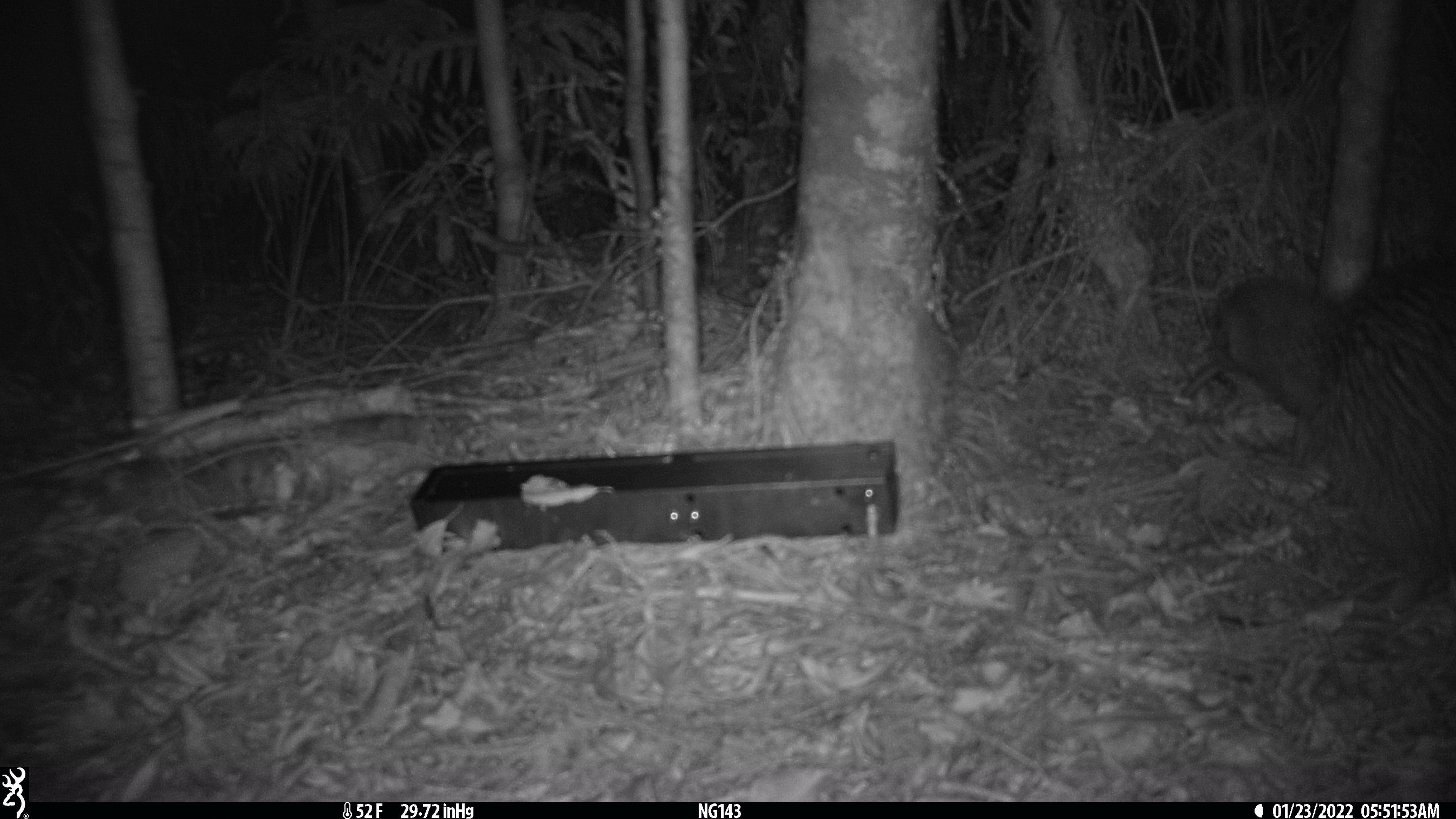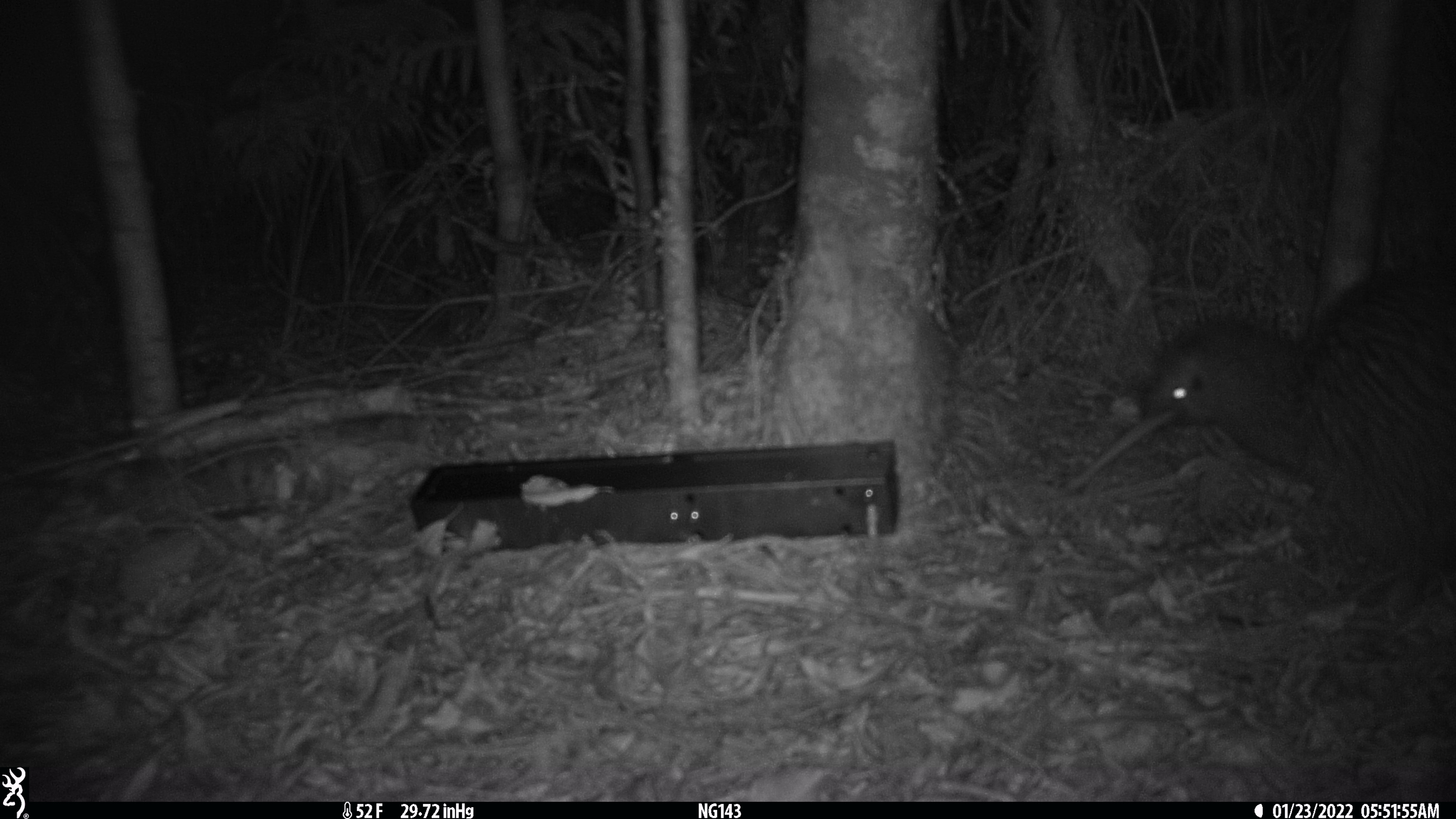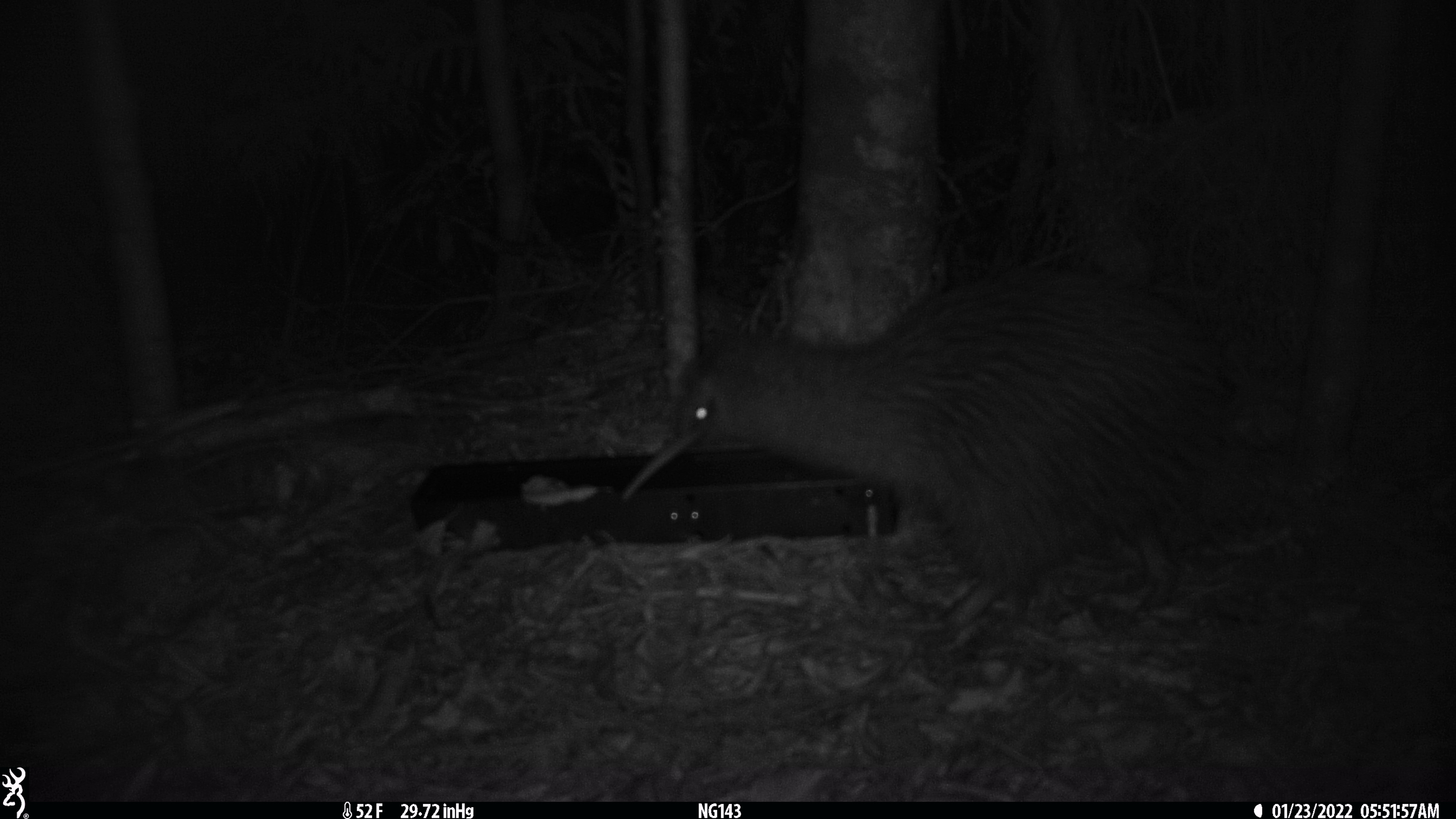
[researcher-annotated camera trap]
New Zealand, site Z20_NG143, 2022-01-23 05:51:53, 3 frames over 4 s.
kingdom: Animalia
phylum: Chordata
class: Aves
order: Apterygiformes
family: Apterygidae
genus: Apteryx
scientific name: Apteryx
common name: kiwi